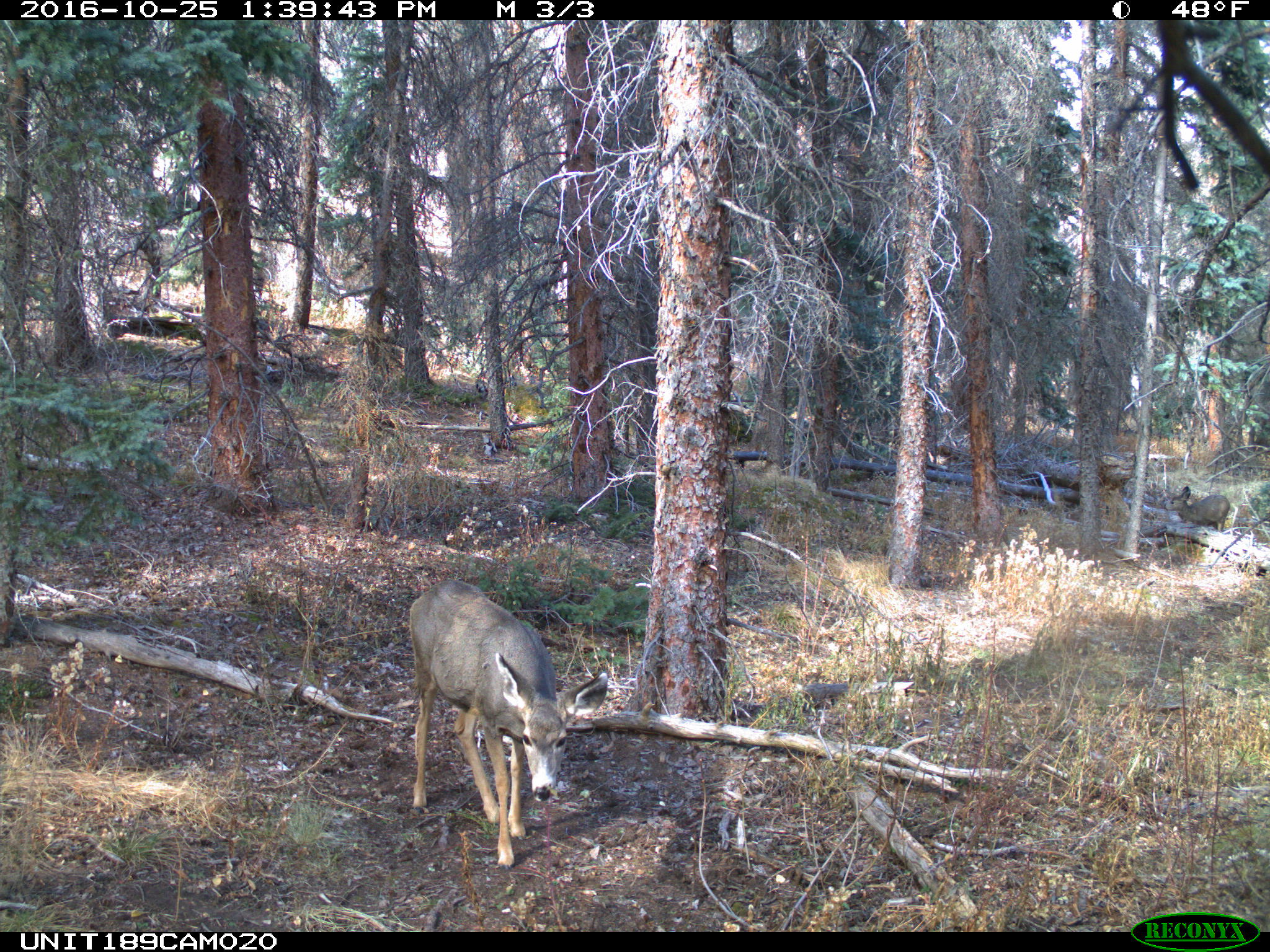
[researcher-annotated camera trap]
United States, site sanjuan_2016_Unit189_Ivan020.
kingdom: Animalia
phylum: Chordata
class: Mammalia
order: Artiodactyla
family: Cervidae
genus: Odocoileus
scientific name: Odocoileus hemionus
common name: mule deer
Odocoileus hemionus (mule deer).